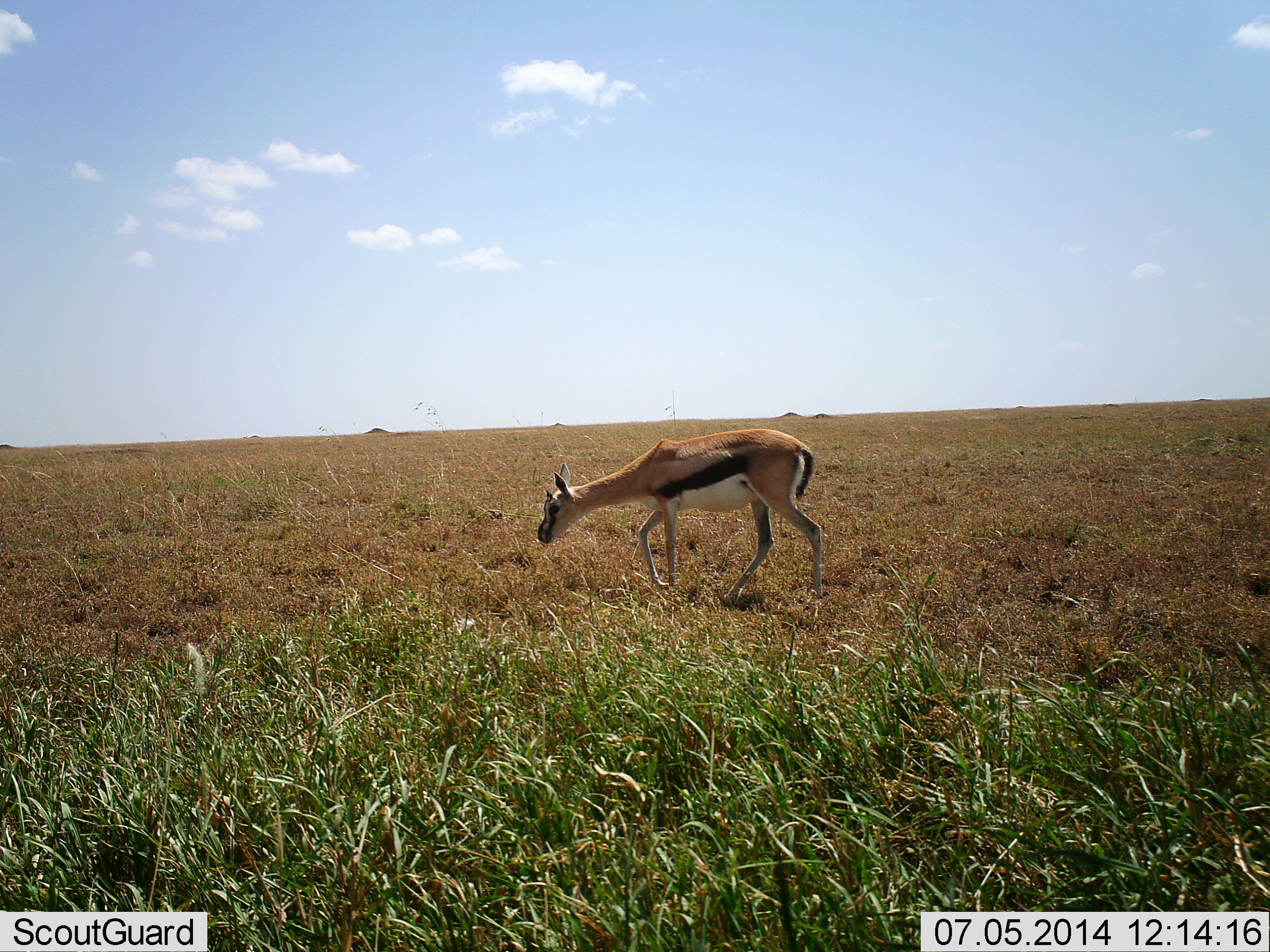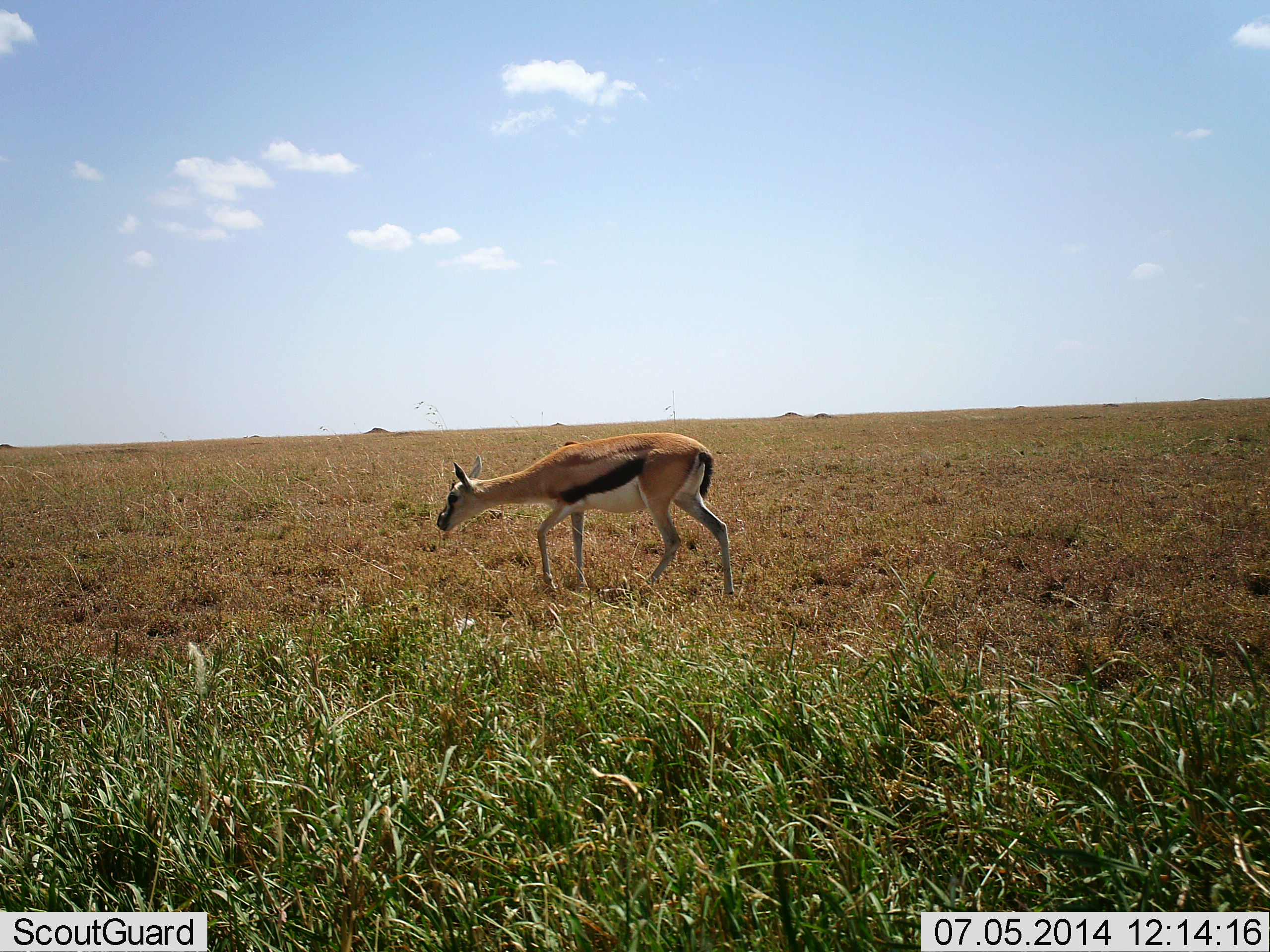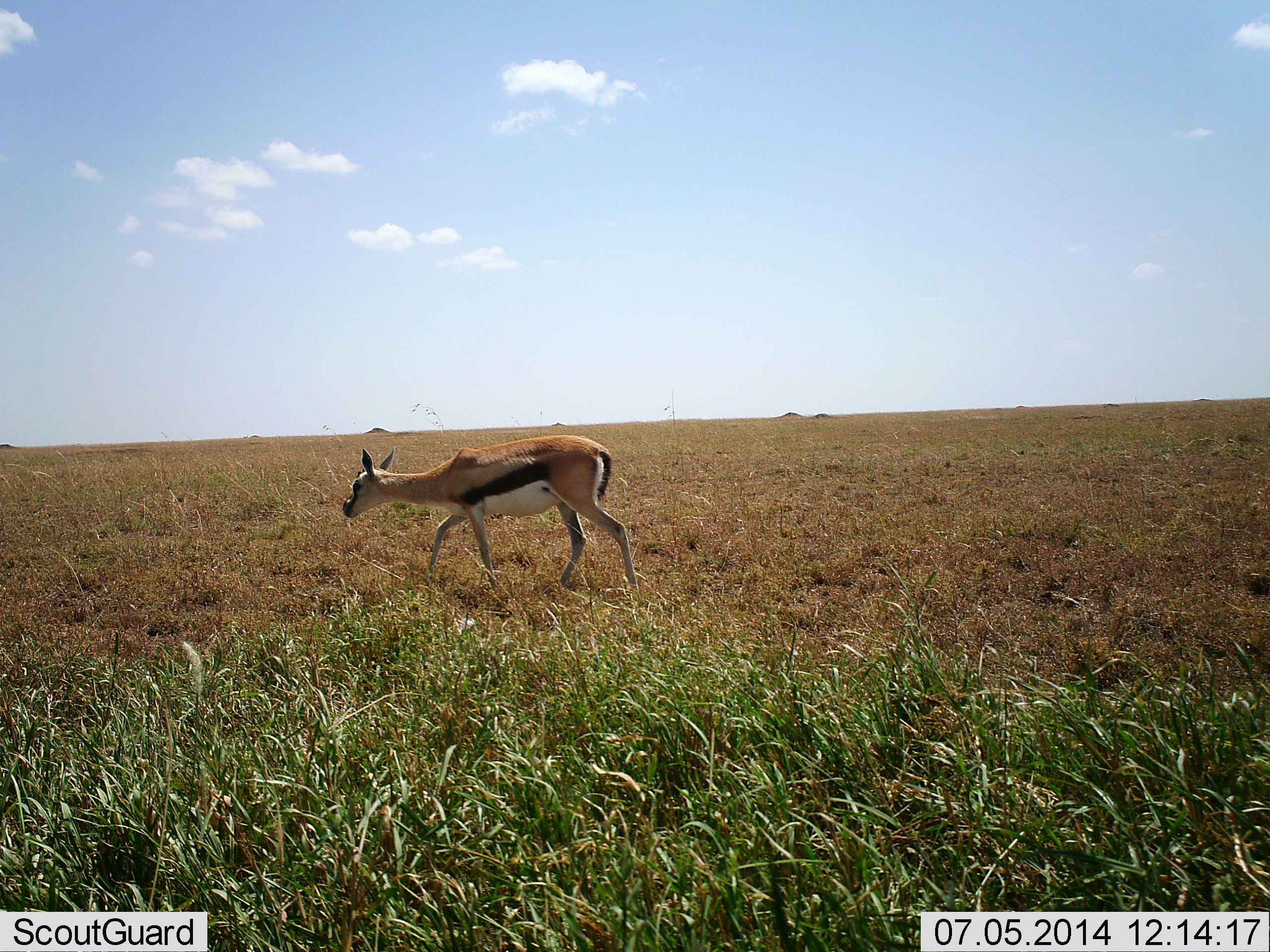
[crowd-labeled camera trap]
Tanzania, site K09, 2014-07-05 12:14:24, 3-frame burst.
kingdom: Animalia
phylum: Chordata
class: Mammalia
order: Artiodactyla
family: Bovidae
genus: Eudorcas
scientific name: Eudorcas thomsonii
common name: thomson's gazelle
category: gazellethomsons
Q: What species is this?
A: Gazellethomsons (thomson's gazelle) (Eudorcas thomsonii).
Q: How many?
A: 1.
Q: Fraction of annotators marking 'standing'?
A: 0%.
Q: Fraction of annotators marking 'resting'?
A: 0%.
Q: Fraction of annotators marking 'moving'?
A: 100%.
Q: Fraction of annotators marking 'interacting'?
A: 0%.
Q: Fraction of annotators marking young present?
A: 0%.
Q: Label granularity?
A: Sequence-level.